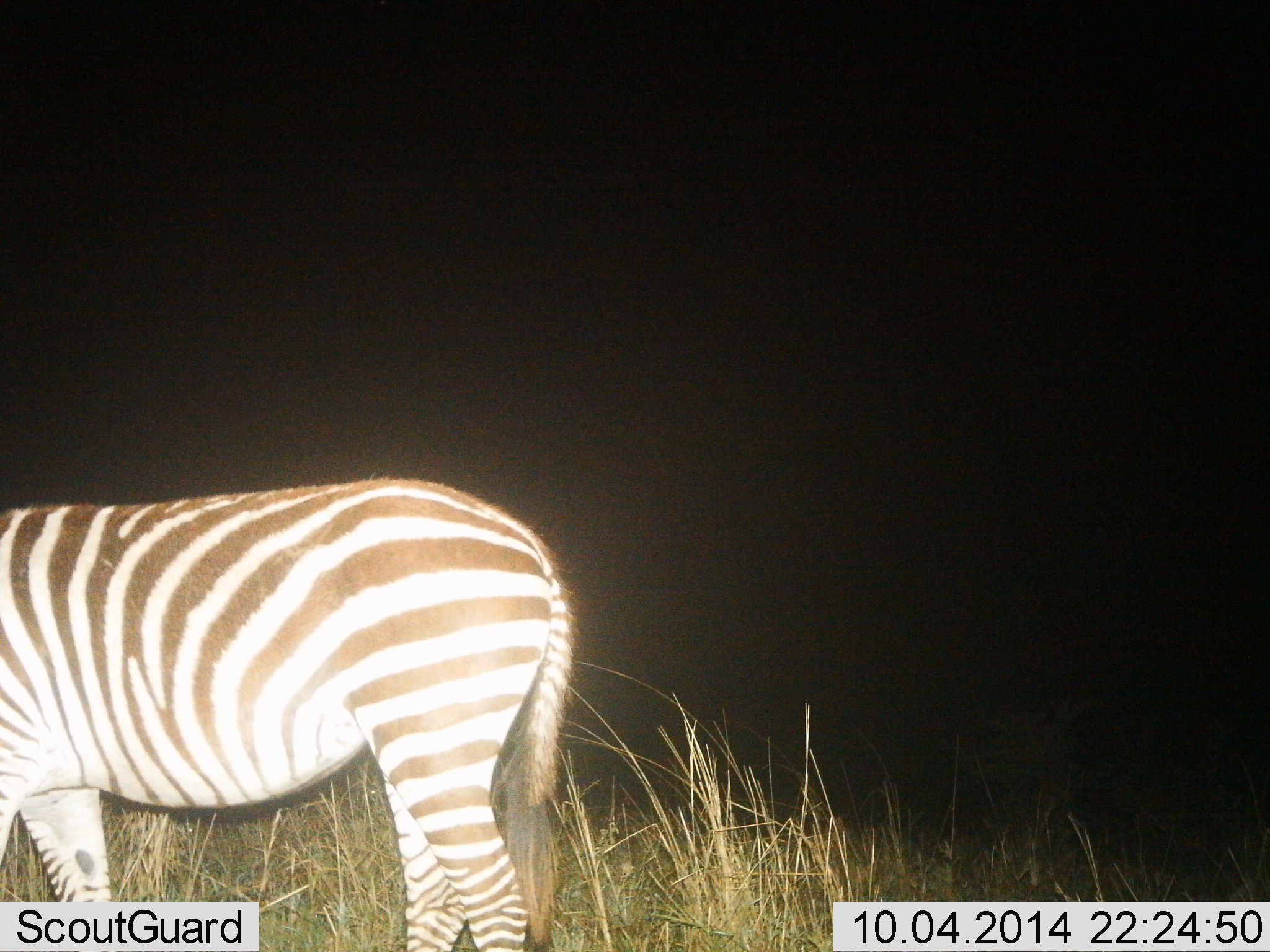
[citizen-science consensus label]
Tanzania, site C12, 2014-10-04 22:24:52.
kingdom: Animalia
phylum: Chordata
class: Mammalia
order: Perissodactyla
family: Equidae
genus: Equus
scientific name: Equus quagga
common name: plains zebra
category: zebra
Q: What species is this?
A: Zebra (plains zebra) (Equus quagga).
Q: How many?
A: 1.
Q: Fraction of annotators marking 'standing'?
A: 90%.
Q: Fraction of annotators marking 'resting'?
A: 0%.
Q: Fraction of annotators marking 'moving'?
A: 10%.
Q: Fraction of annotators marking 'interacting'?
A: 0%.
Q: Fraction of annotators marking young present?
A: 0%.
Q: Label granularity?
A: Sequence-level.